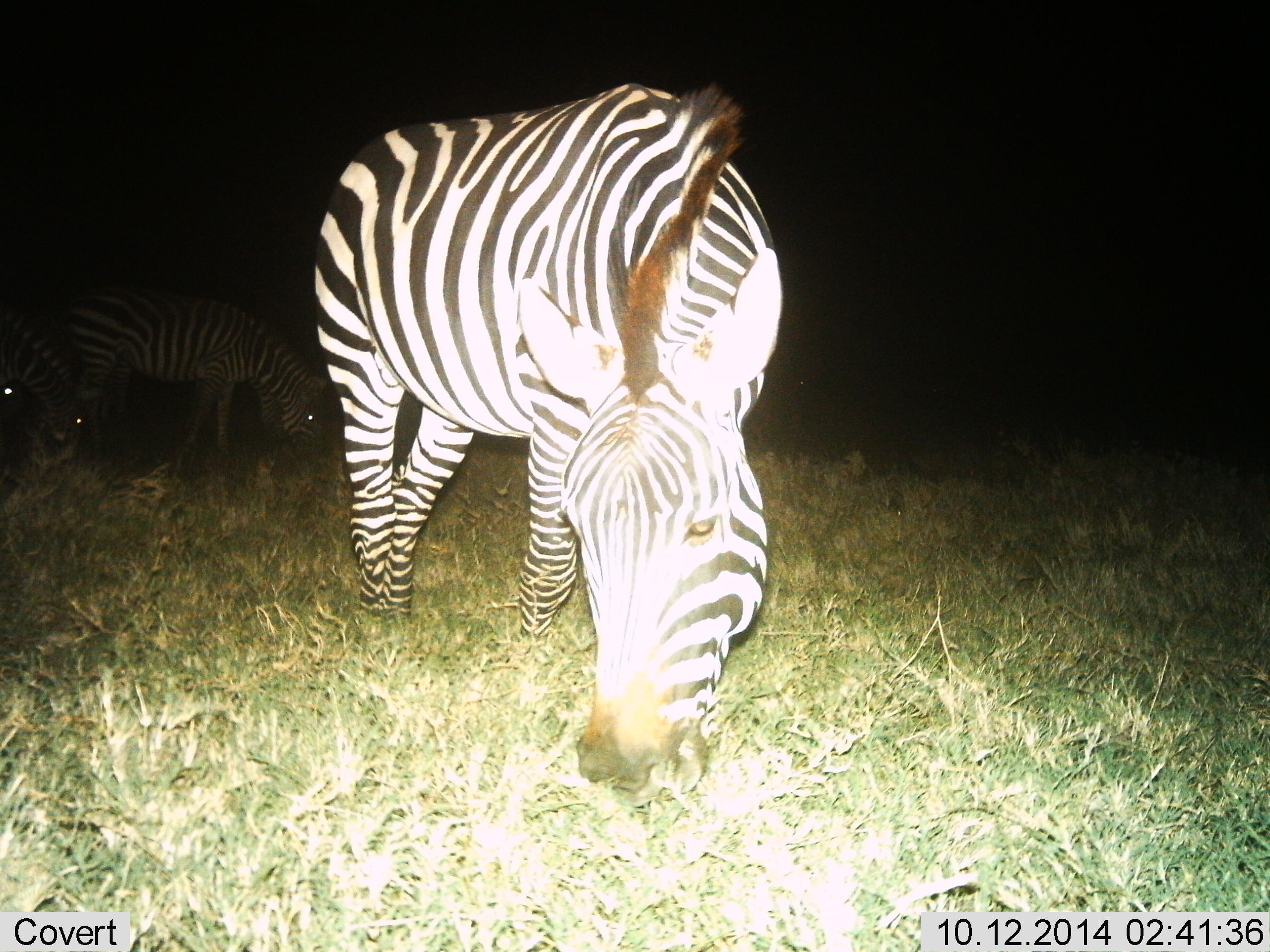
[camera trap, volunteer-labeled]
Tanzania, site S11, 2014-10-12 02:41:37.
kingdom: Animalia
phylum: Chordata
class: Mammalia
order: Perissodactyla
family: Equidae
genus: Equus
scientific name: Equus quagga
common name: plains zebra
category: zebra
Zebra (plains zebra) (Equus quagga), count 3. Behavior (volunteer vote fractions): standing 20%, resting 0%, moving 0%, interacting 0%. Young present (vote fraction): 0%. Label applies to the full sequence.